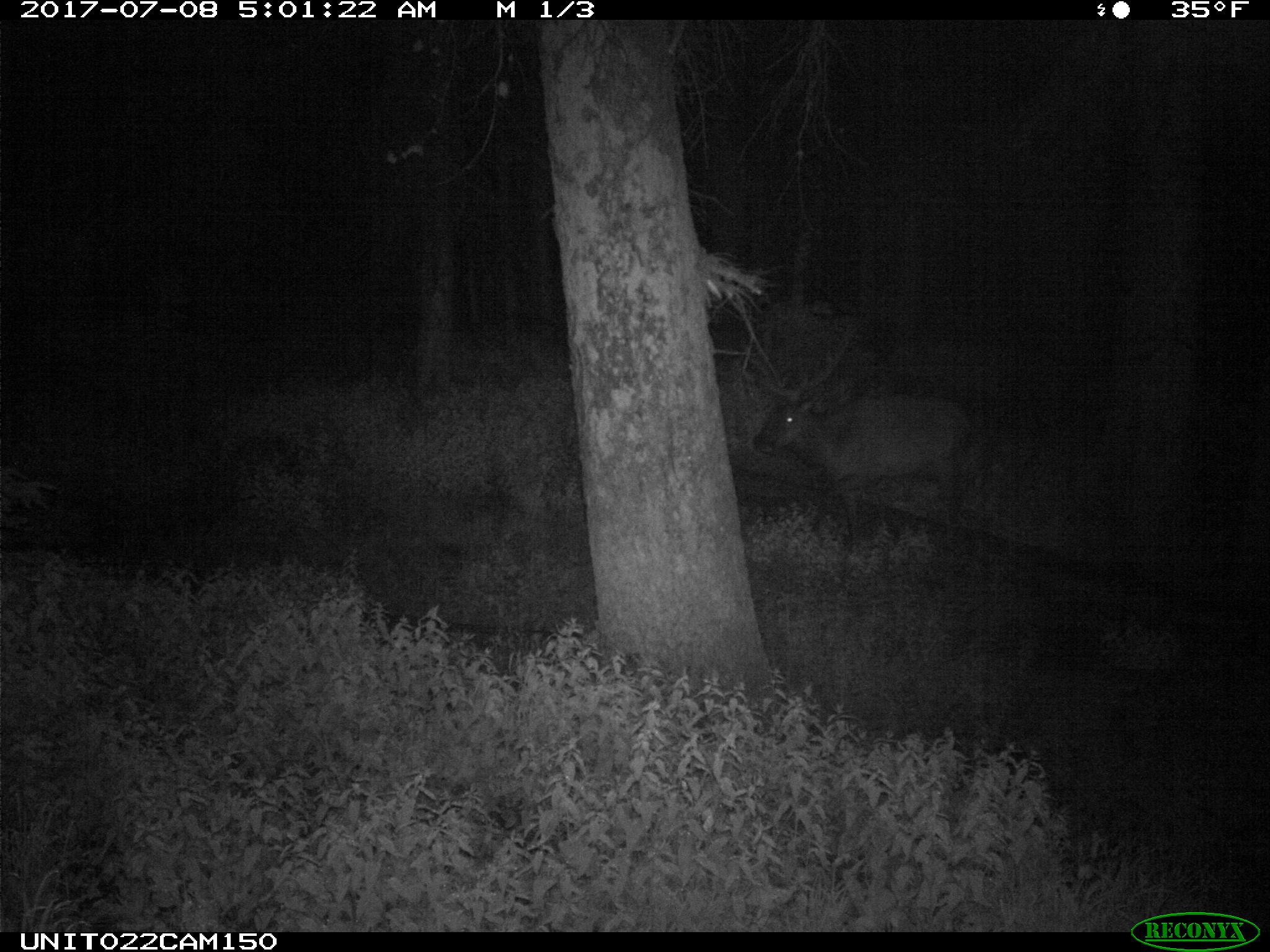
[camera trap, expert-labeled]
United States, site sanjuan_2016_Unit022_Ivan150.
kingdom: Animalia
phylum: Chordata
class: Mammalia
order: Artiodactyla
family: Cervidae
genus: Cervus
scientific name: Cervus elaphus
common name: red deer